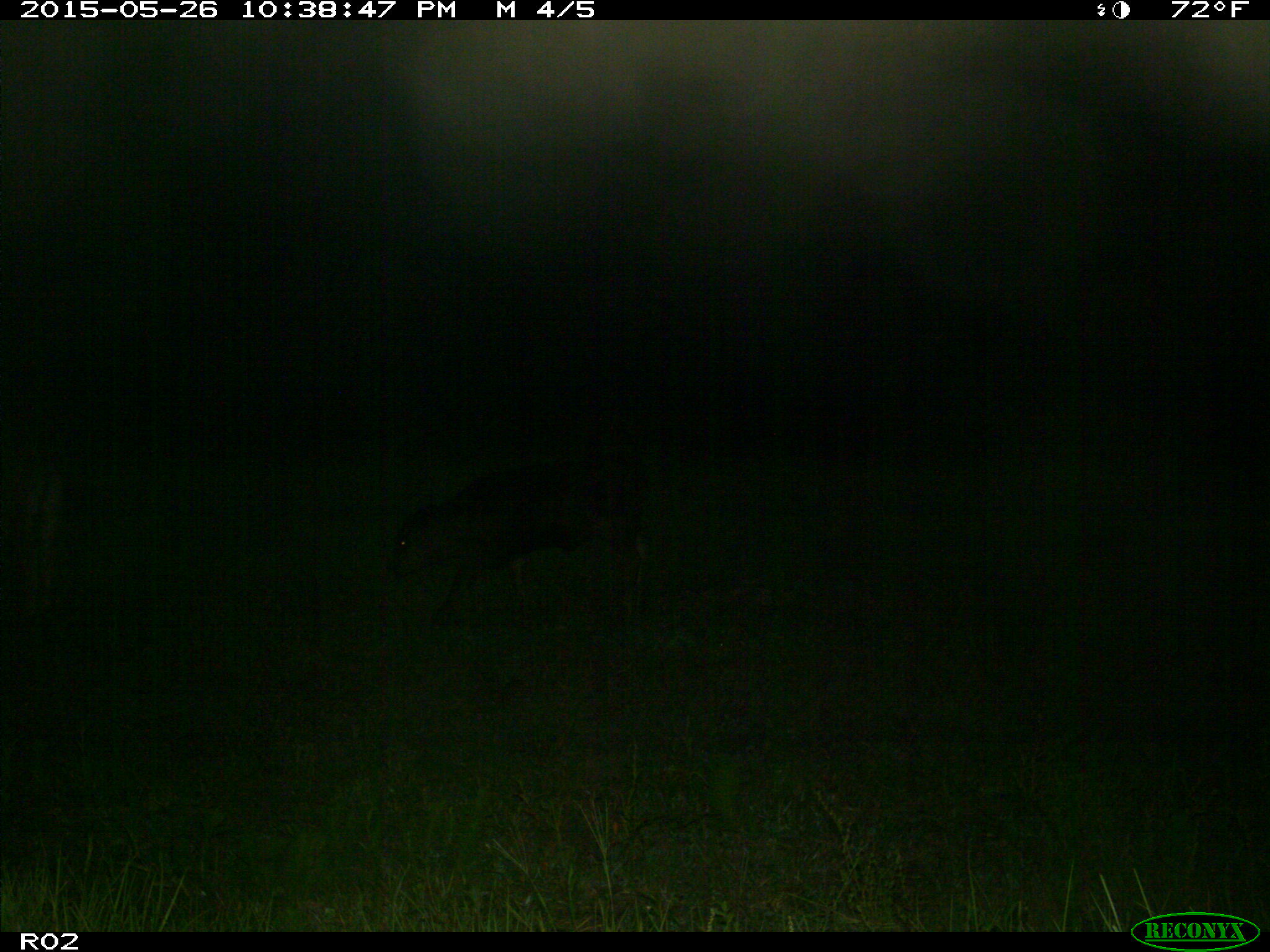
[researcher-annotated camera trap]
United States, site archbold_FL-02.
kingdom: Animalia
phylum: Chordata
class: Mammalia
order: Artiodactyla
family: Bovidae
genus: Bos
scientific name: Bos taurus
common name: domestic cow